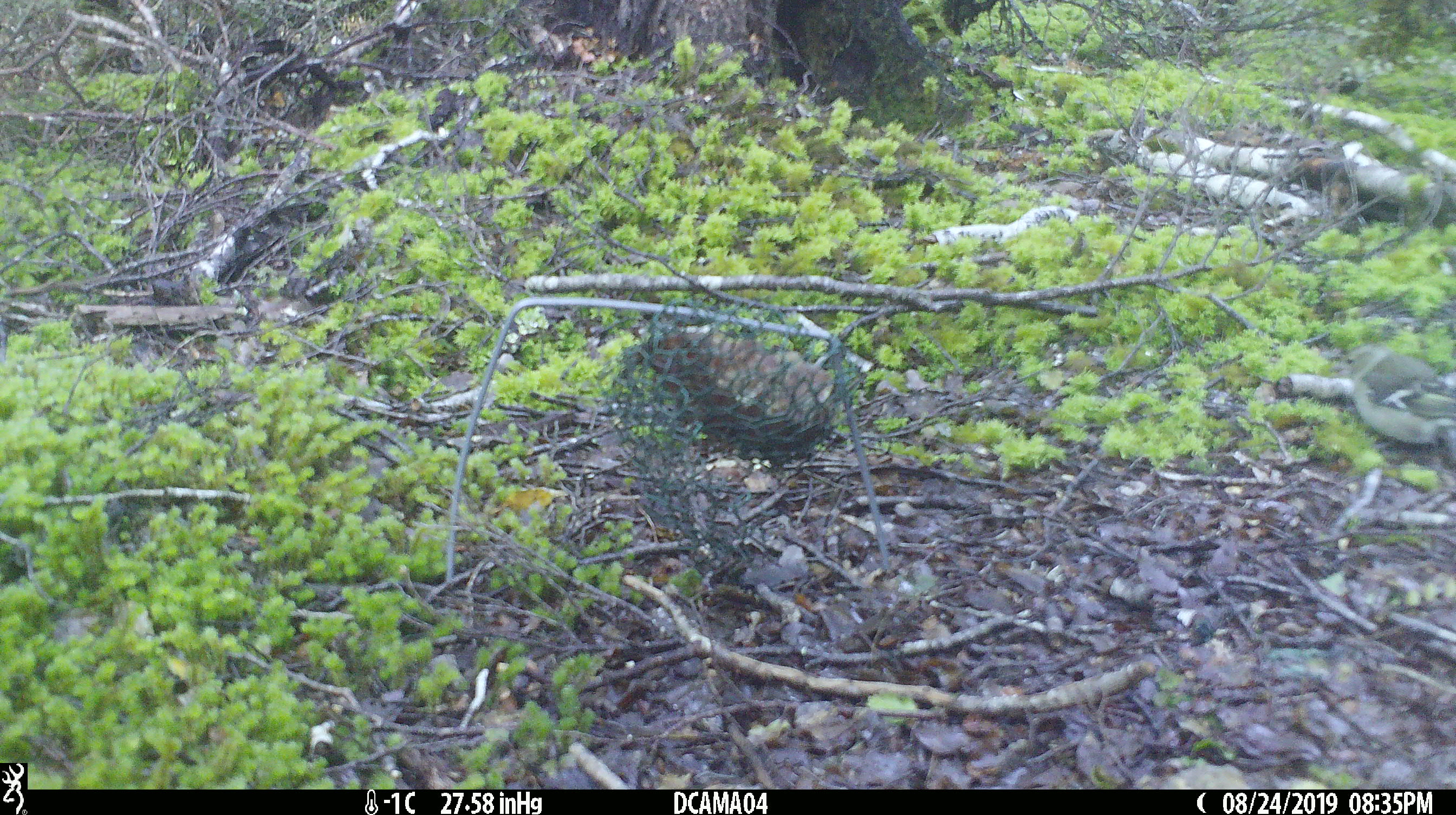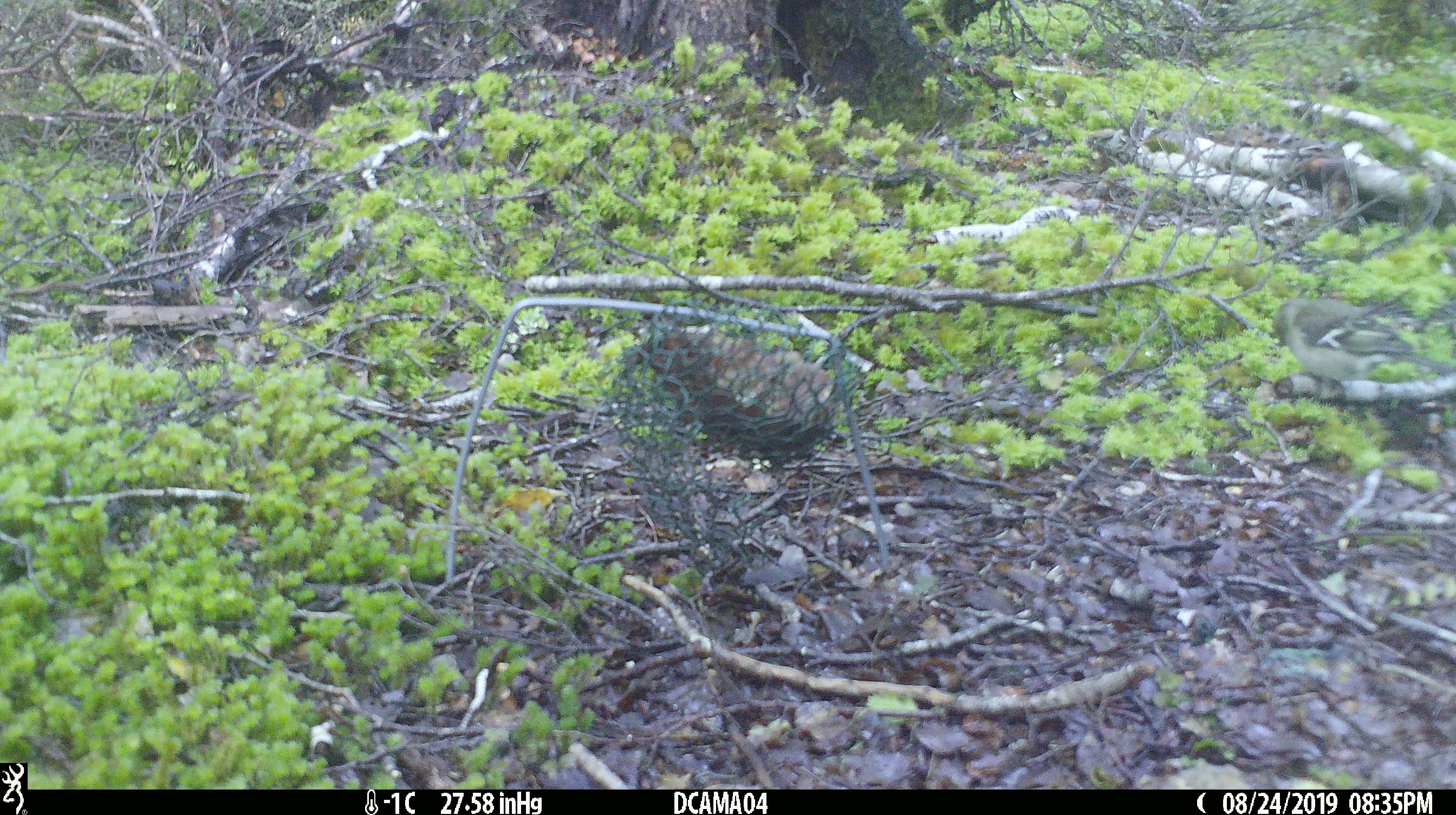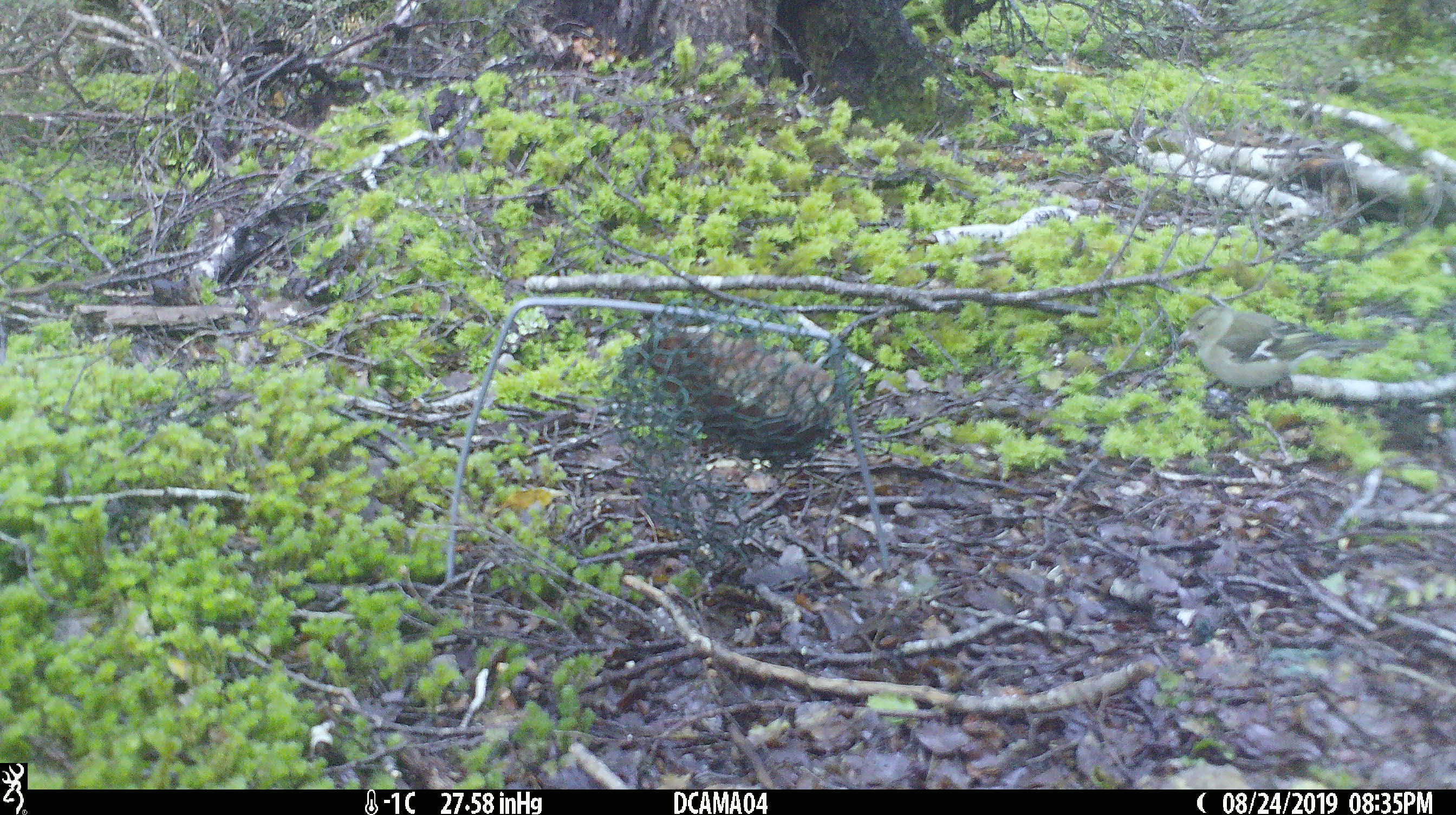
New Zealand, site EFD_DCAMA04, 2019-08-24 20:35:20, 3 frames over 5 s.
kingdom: Animalia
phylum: Chordata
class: Aves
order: Passeriformes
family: Fringillidae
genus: Fringilla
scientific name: Fringilla coelebs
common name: common chaffinch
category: chaffinch